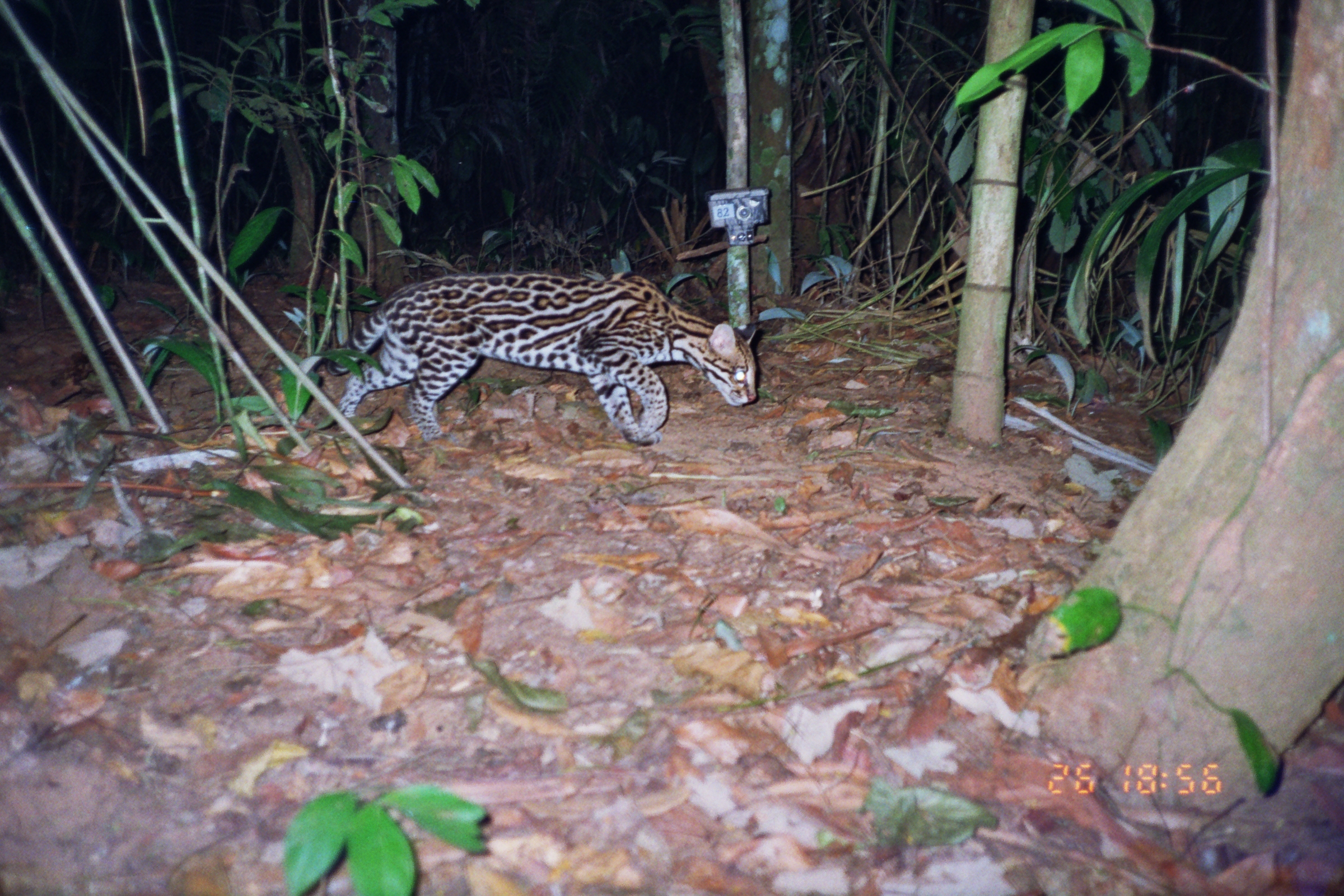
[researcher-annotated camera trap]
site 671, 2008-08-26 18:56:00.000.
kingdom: Animalia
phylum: Chordata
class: Mammalia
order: Carnivora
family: Felidae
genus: Leopardus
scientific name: Leopardus pardalis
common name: ocelot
Leopardus pardalis (ocelot).